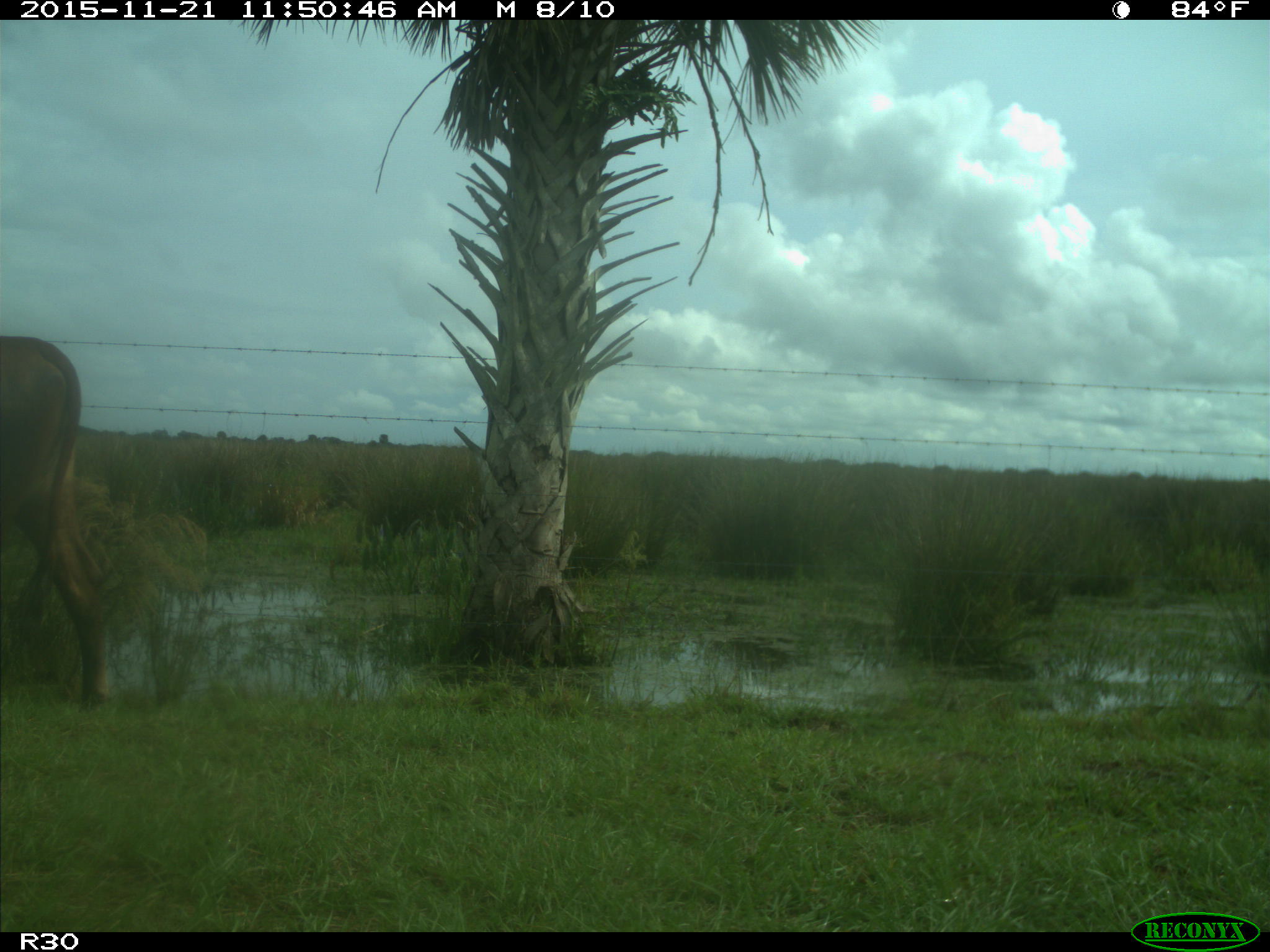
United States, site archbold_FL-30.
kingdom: Animalia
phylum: Chordata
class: Mammalia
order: Artiodactyla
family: Bovidae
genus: Bos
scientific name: Bos taurus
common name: domestic cow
Bos taurus (domestic cow).